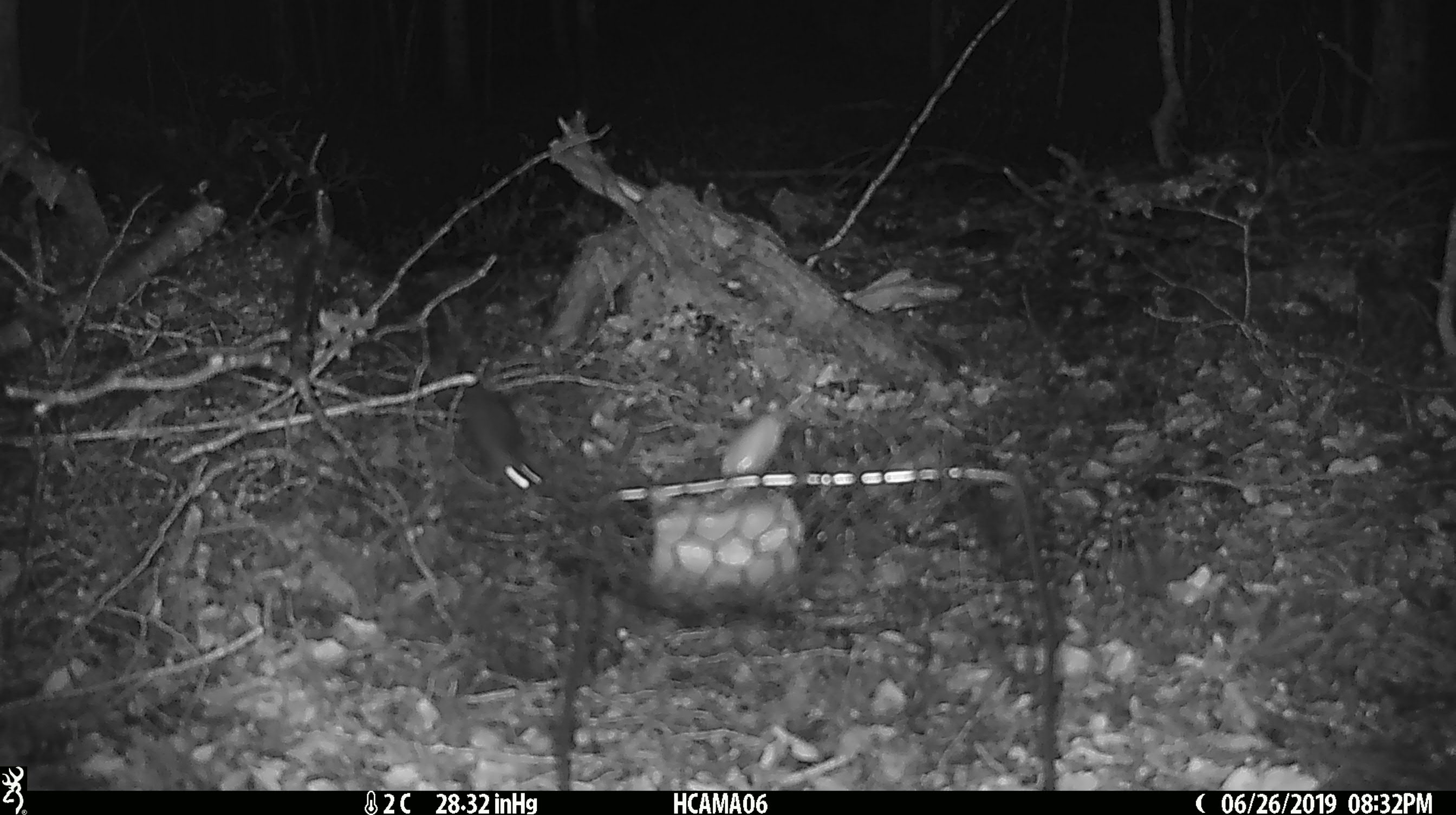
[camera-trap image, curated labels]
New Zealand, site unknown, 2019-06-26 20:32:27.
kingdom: Animalia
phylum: Chordata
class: Mammalia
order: Rodentia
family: Muridae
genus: Mus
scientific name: Mus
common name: mouse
Mouse (Mus).